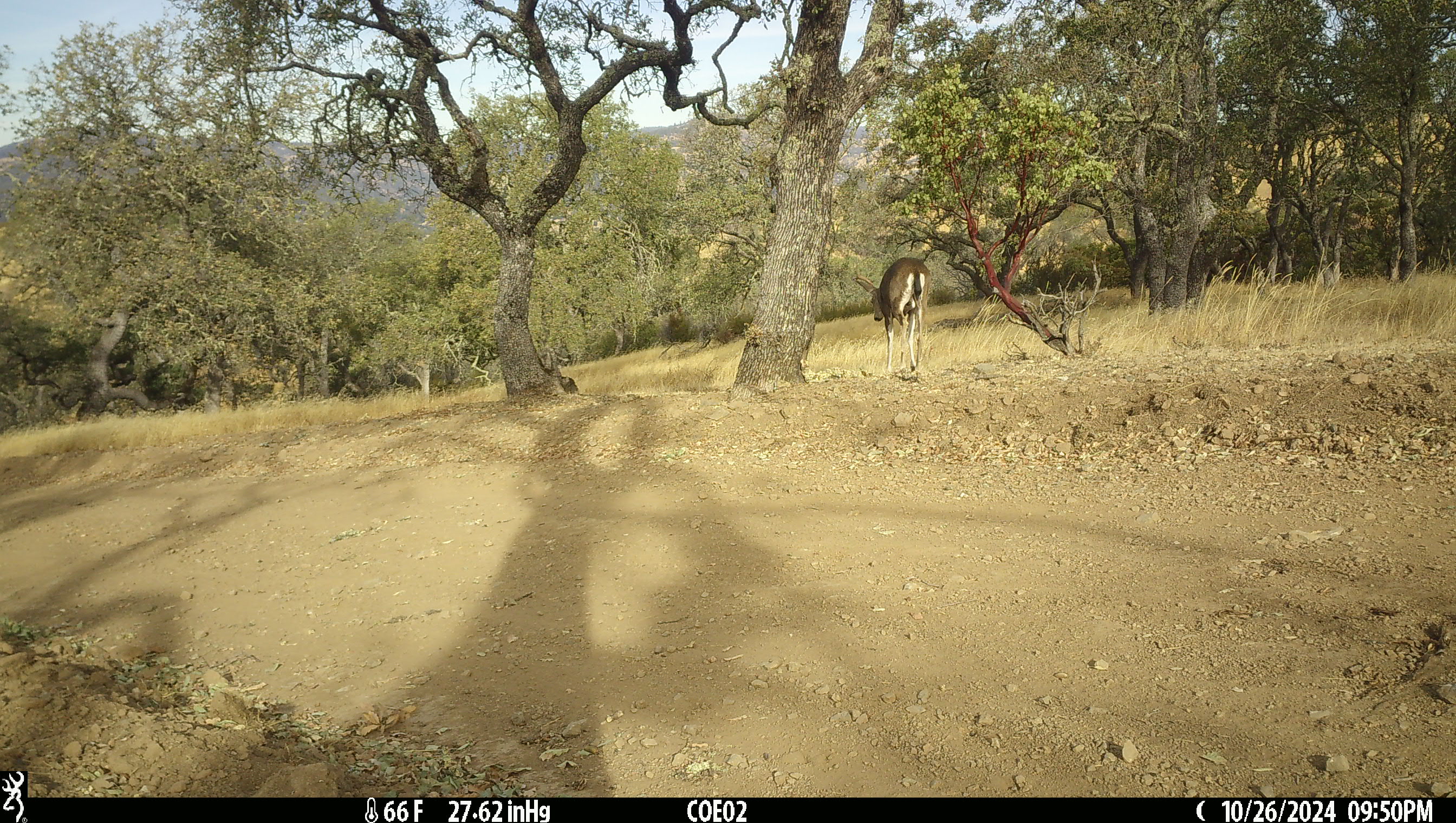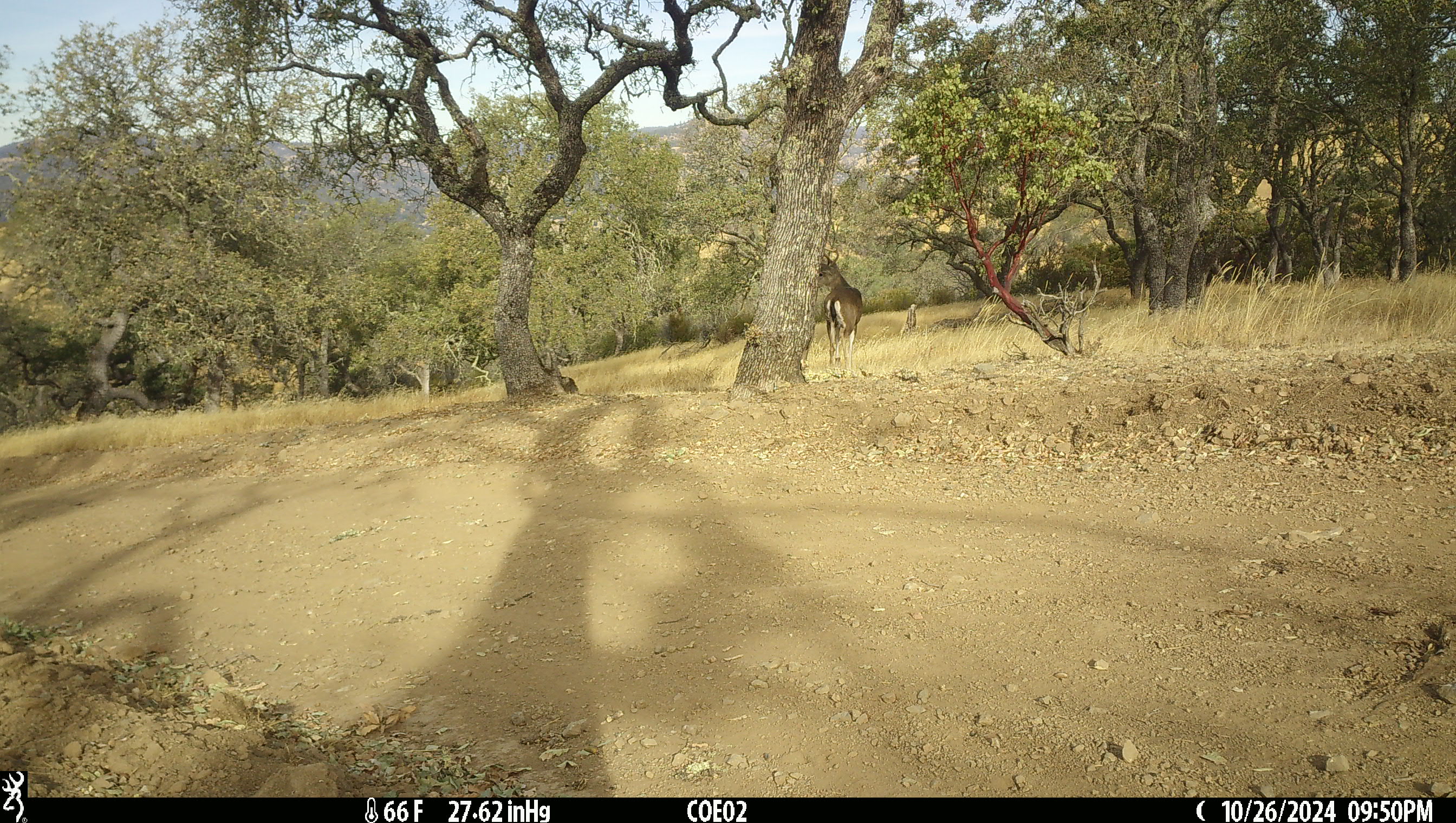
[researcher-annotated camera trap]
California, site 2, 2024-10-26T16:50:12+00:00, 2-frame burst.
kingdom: Animalia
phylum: Chordata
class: Mammalia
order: Artiodactyla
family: Cervidae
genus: Odocoileus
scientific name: Odocoileus hemionus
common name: mule deer